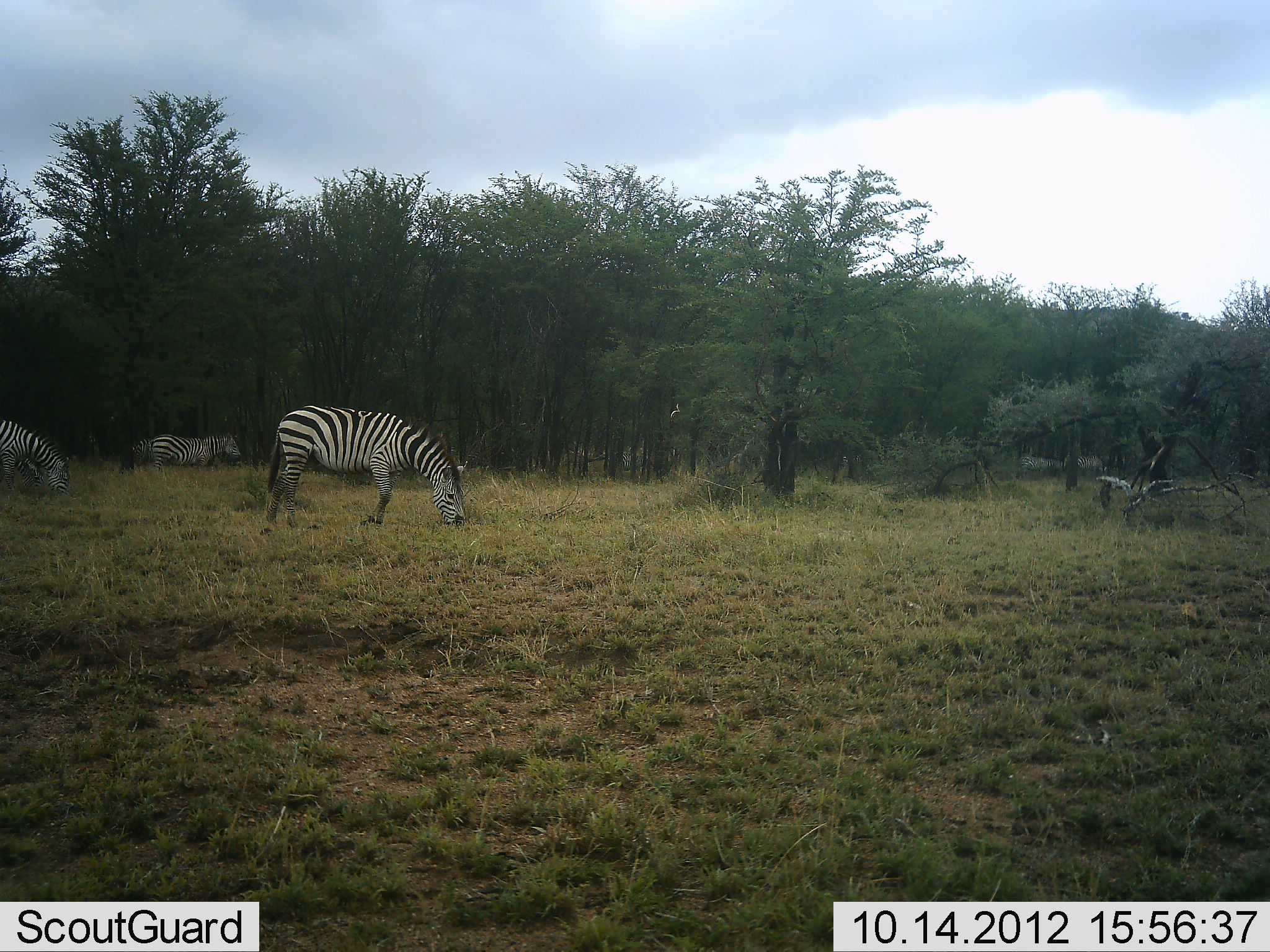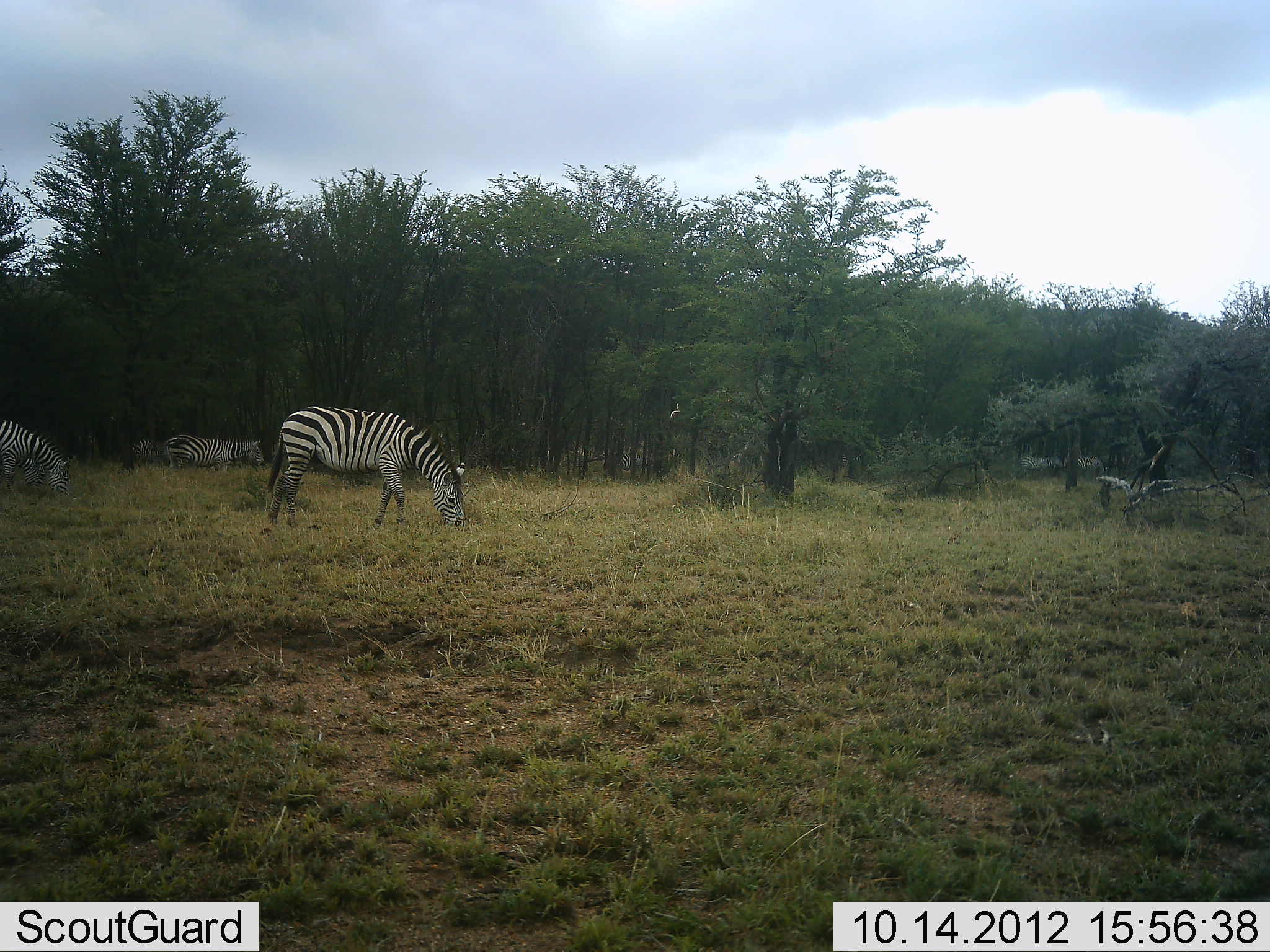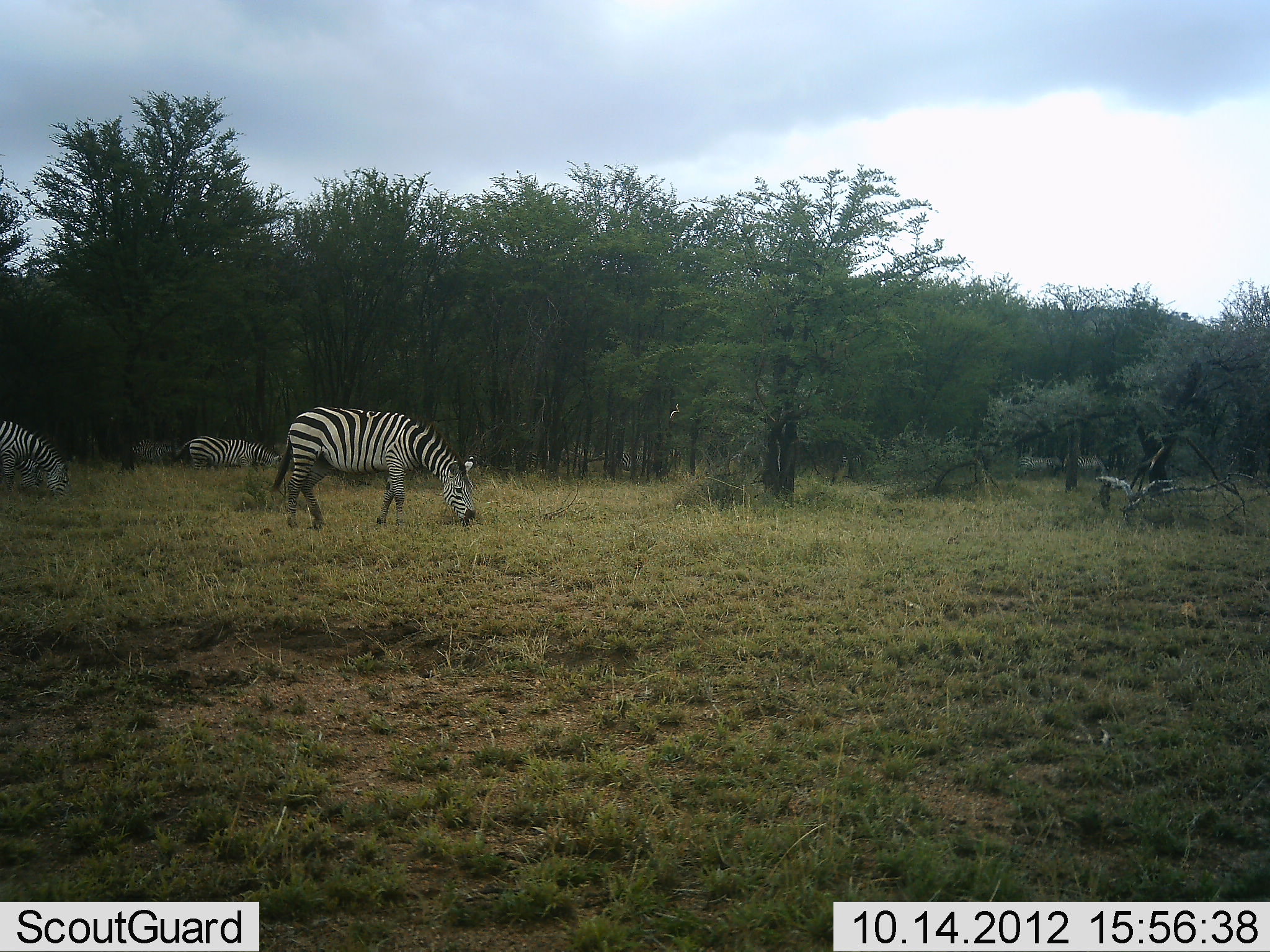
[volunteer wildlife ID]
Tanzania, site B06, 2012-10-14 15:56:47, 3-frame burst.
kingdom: Animalia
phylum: Chordata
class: Mammalia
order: Perissodactyla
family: Equidae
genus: Equus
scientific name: Equus quagga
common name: plains zebra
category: zebra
Zebra (plains zebra) (Equus quagga), count 3. Behavior (volunteer vote fractions): standing 30%, resting 0%, moving 60%, interacting 0%. Young present (vote fraction): 0%. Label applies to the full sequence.